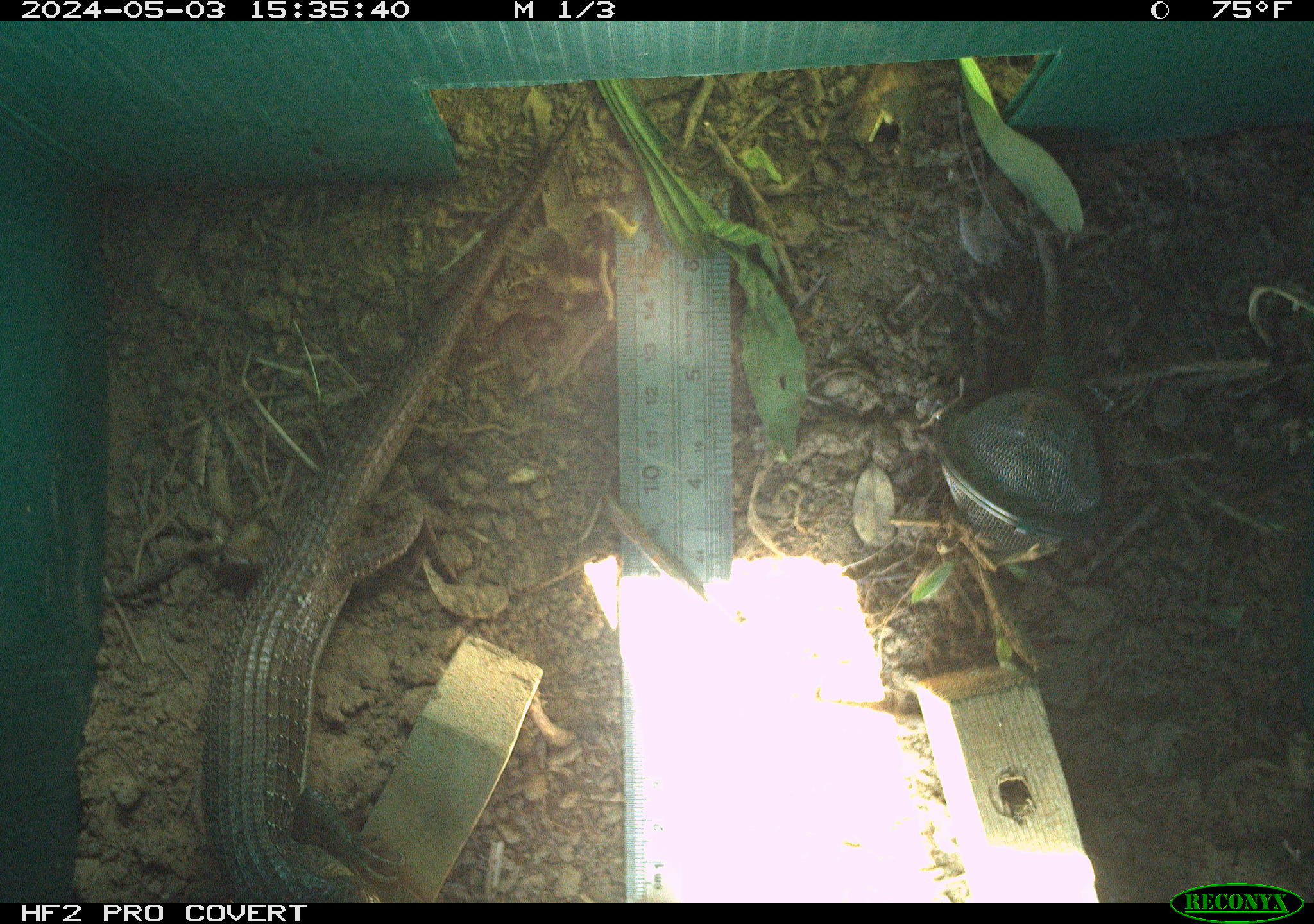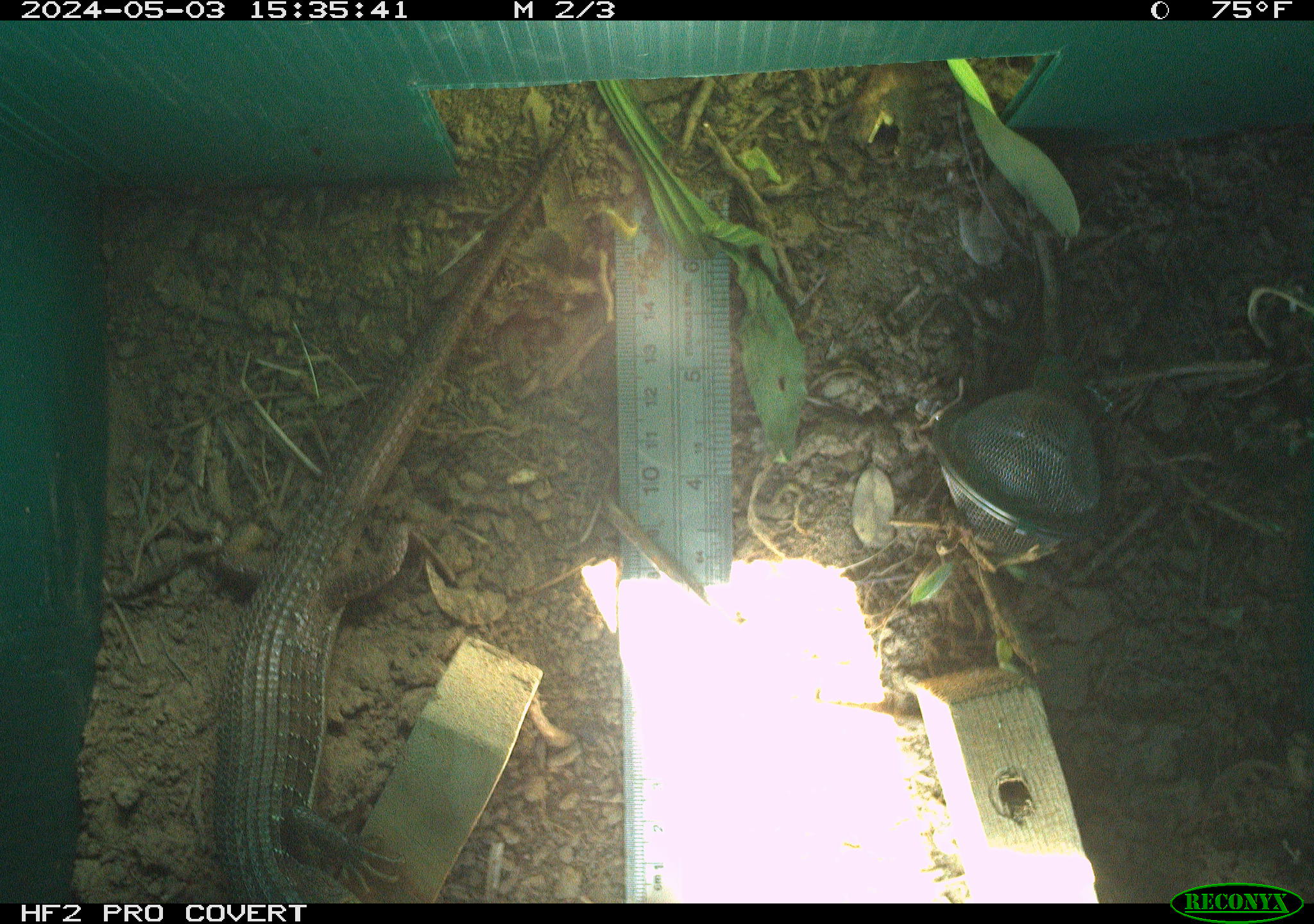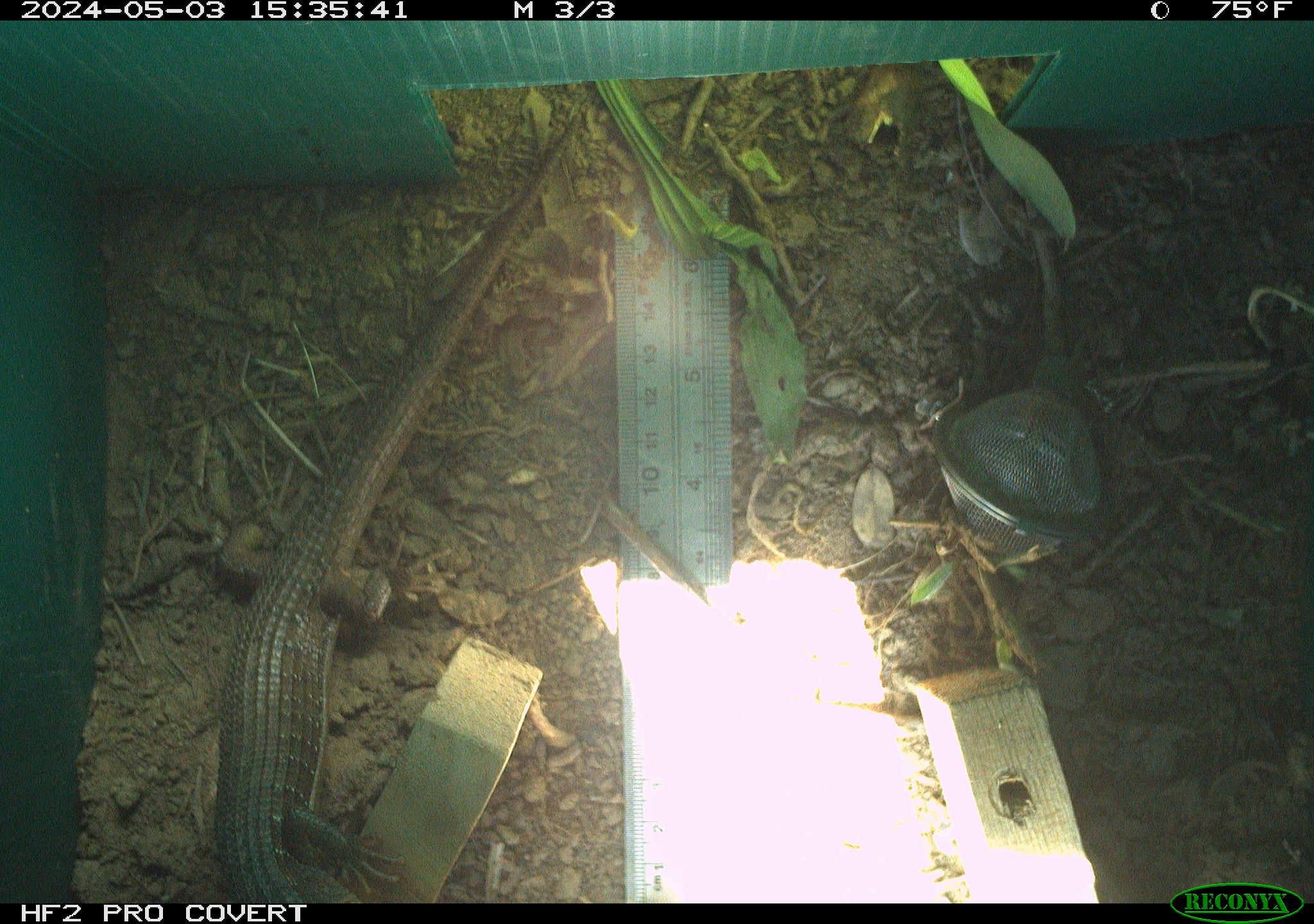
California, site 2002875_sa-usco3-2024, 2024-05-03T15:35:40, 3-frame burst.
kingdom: Animalia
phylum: Chordata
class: Reptilia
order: Squamata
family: Anguidae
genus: Elgaria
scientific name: Elgaria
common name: alligator lizards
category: elgaria species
Elgaria species (alligator lizards) (Elgaria).